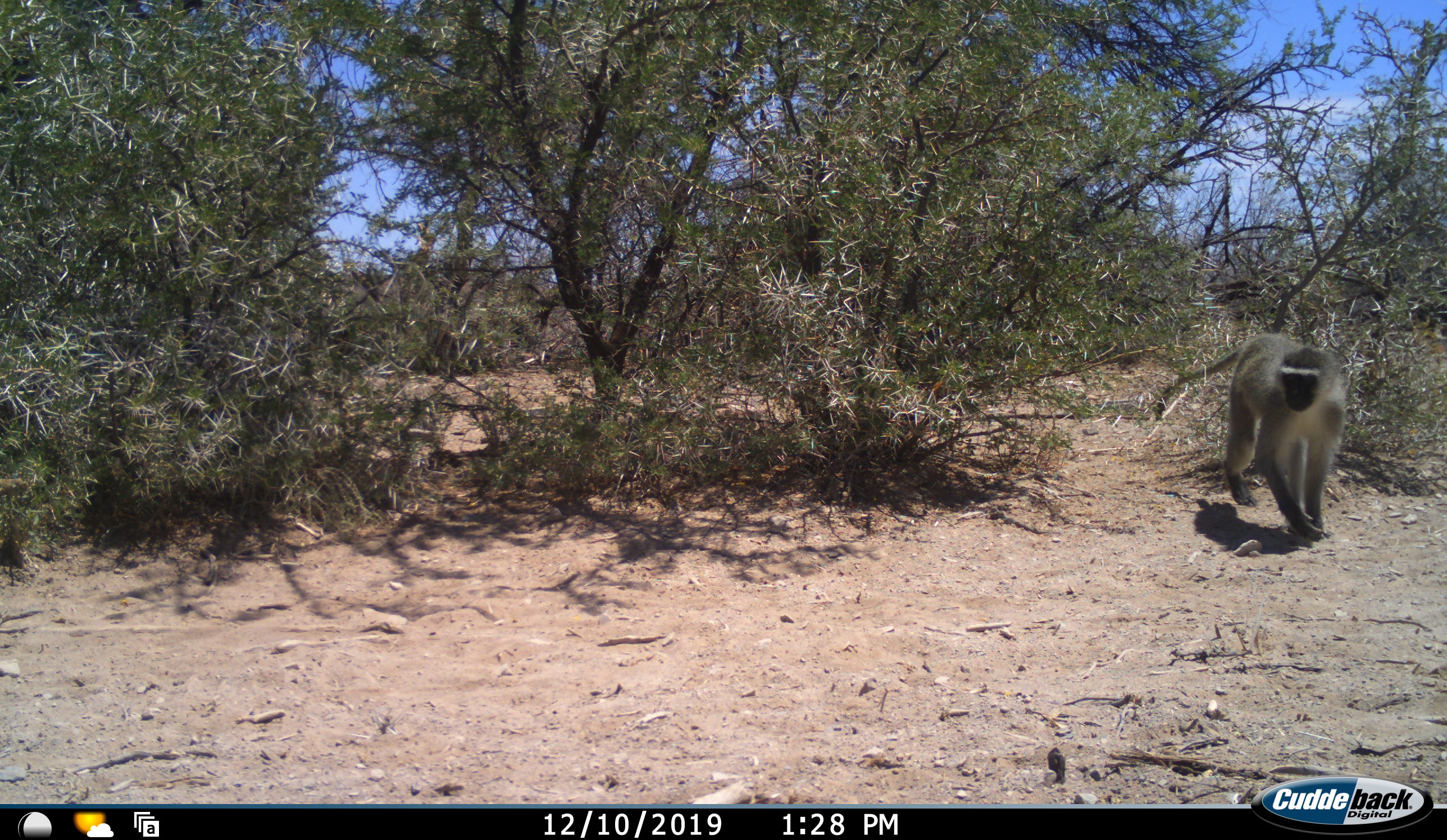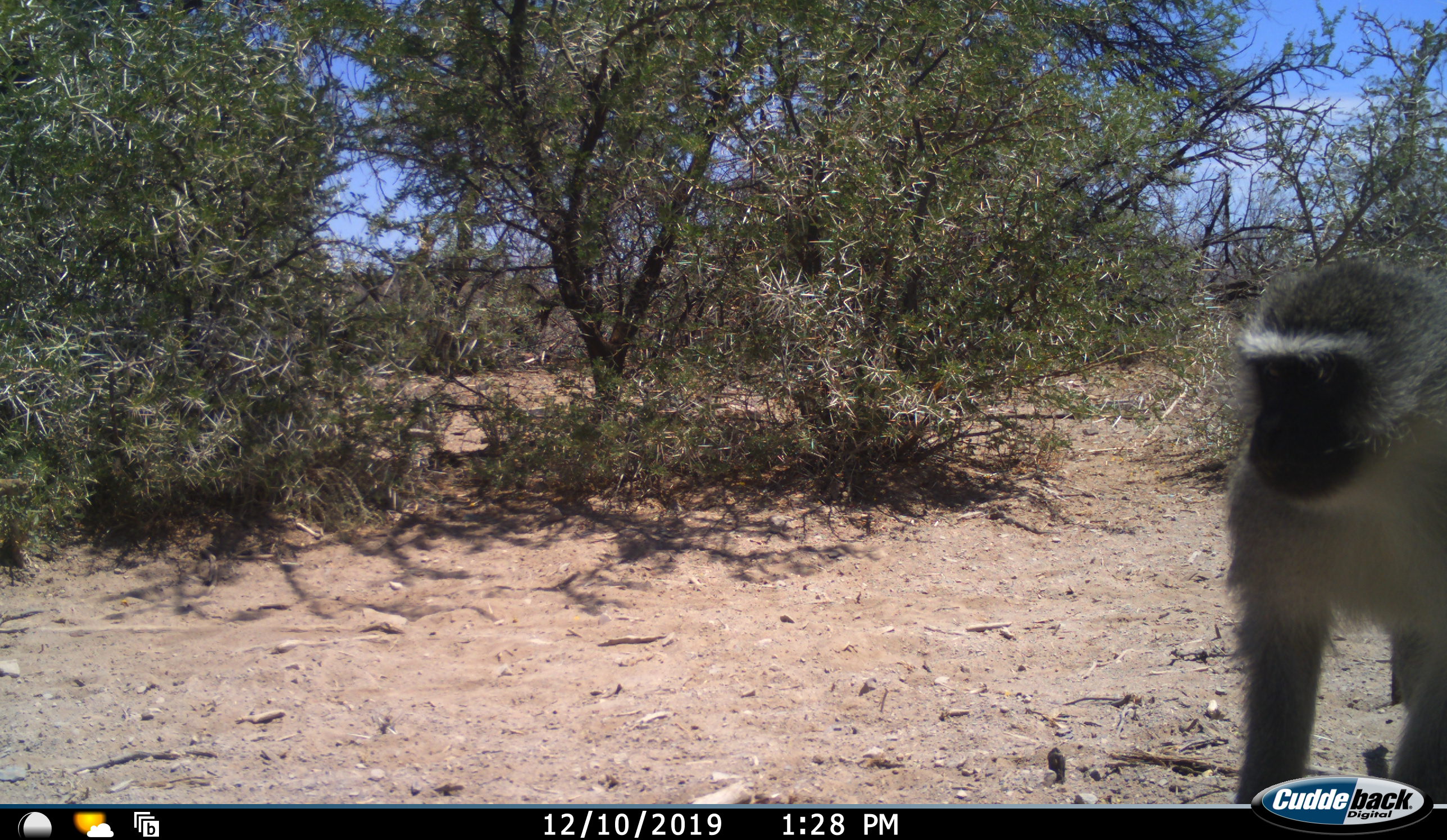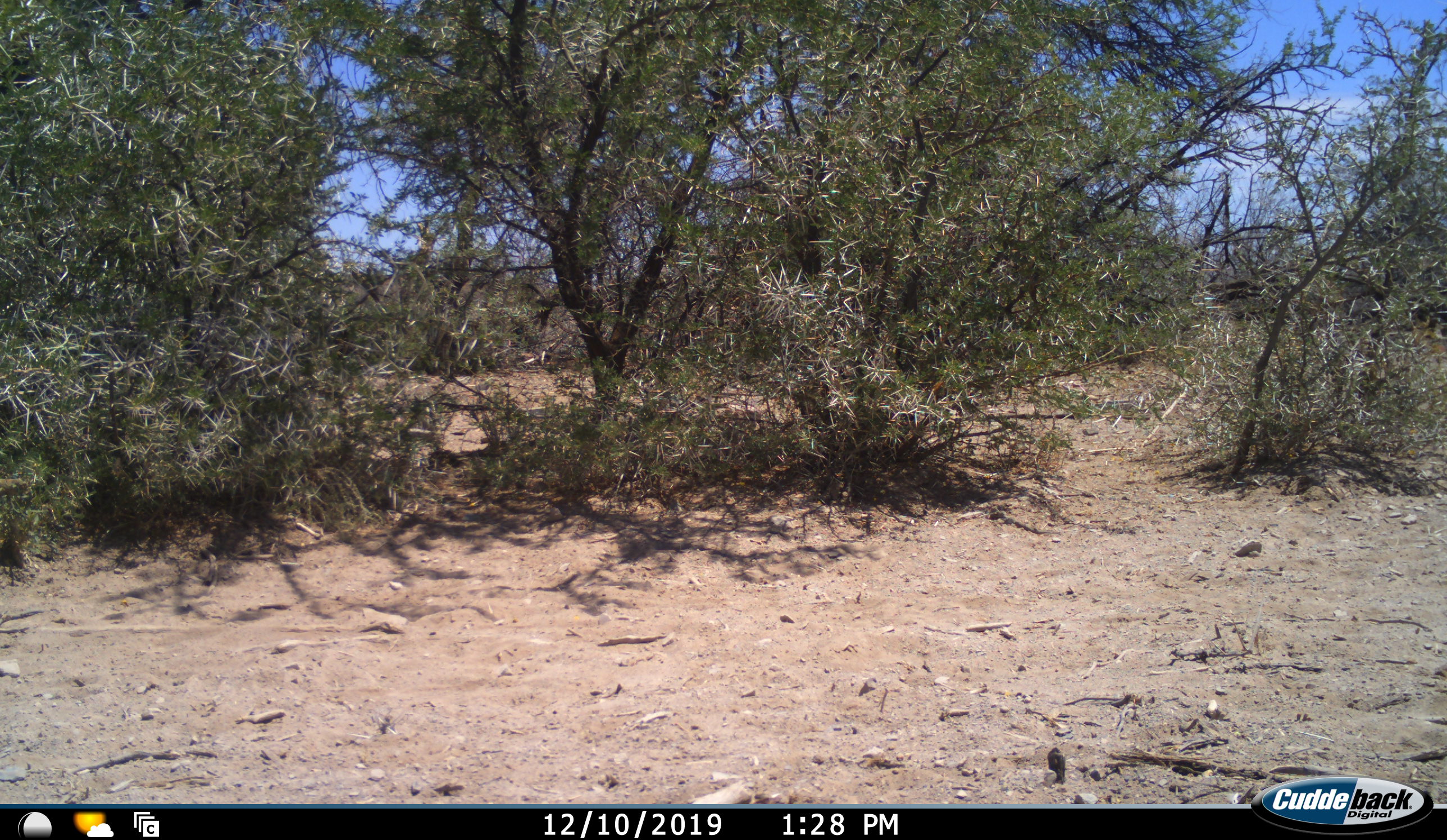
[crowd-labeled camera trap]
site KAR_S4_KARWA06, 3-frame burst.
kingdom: Animalia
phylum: Chordata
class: Mammalia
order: Primates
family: Cercopithecidae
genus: Chlorocebus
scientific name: Chlorocebus pygerythrus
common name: vervet monkey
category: monkeyvervet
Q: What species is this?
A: Monkeyvervet (vervet monkey) (Chlorocebus pygerythrus).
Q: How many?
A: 1.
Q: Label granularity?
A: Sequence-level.